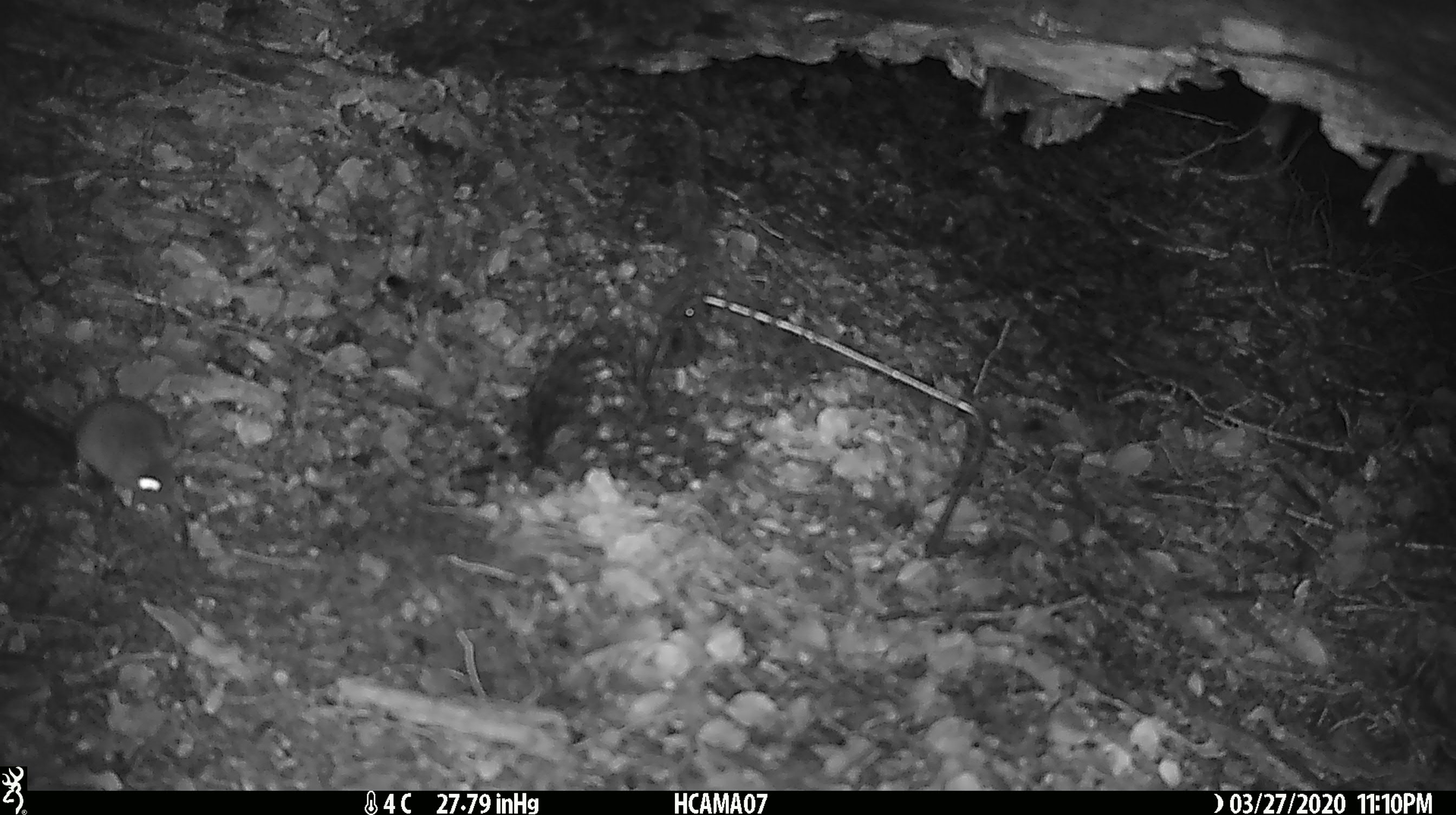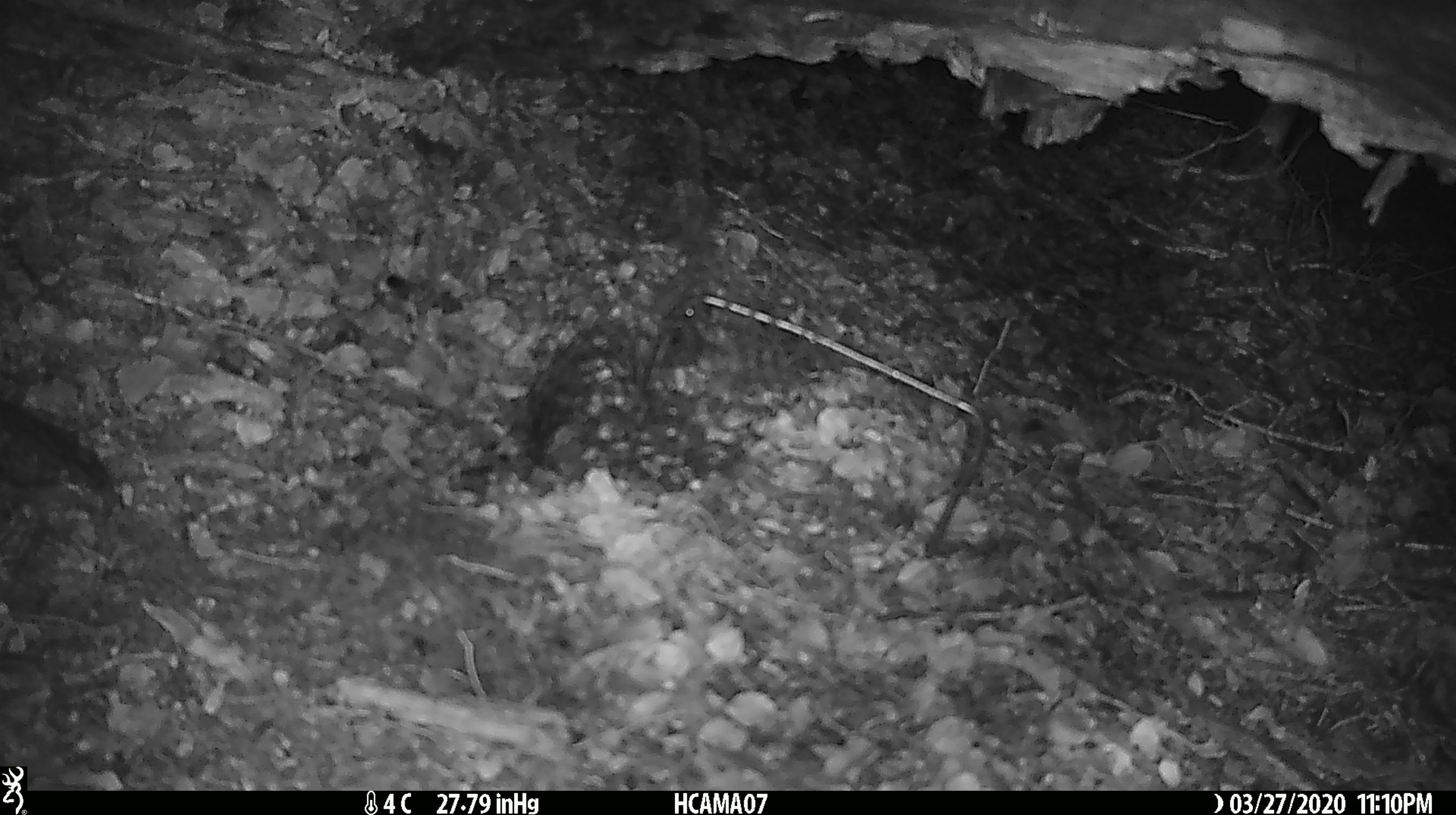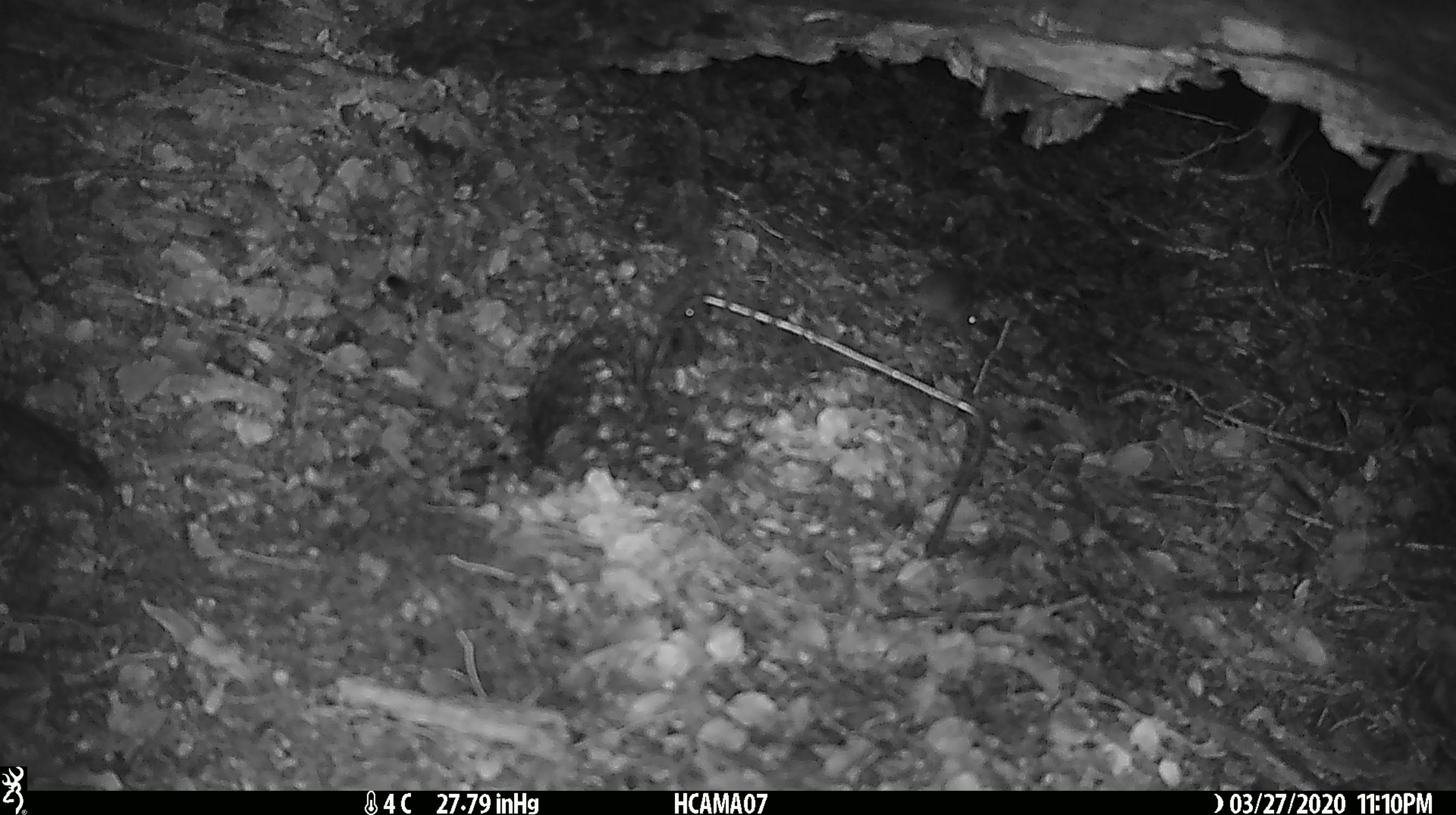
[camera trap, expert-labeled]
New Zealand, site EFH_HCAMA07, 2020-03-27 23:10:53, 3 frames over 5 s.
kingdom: Animalia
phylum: Chordata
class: Mammalia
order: Rodentia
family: Muridae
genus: Mus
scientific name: Mus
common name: mouse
Mouse (Mus).